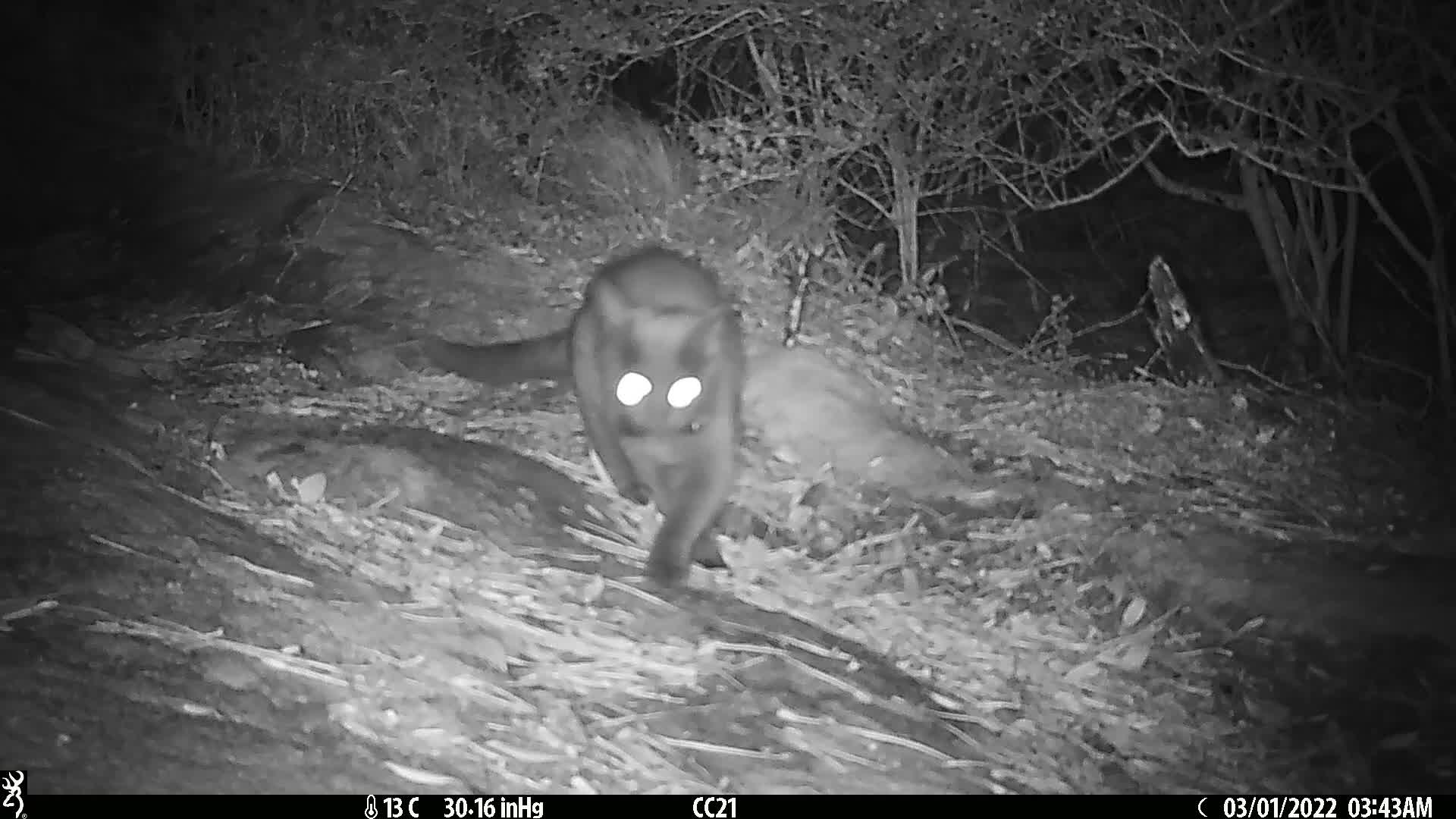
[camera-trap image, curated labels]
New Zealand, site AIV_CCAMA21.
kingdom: Animalia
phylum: Chordata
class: Mammalia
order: Carnivora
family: Felidae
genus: Felis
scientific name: Felis catus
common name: domestic cat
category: cat